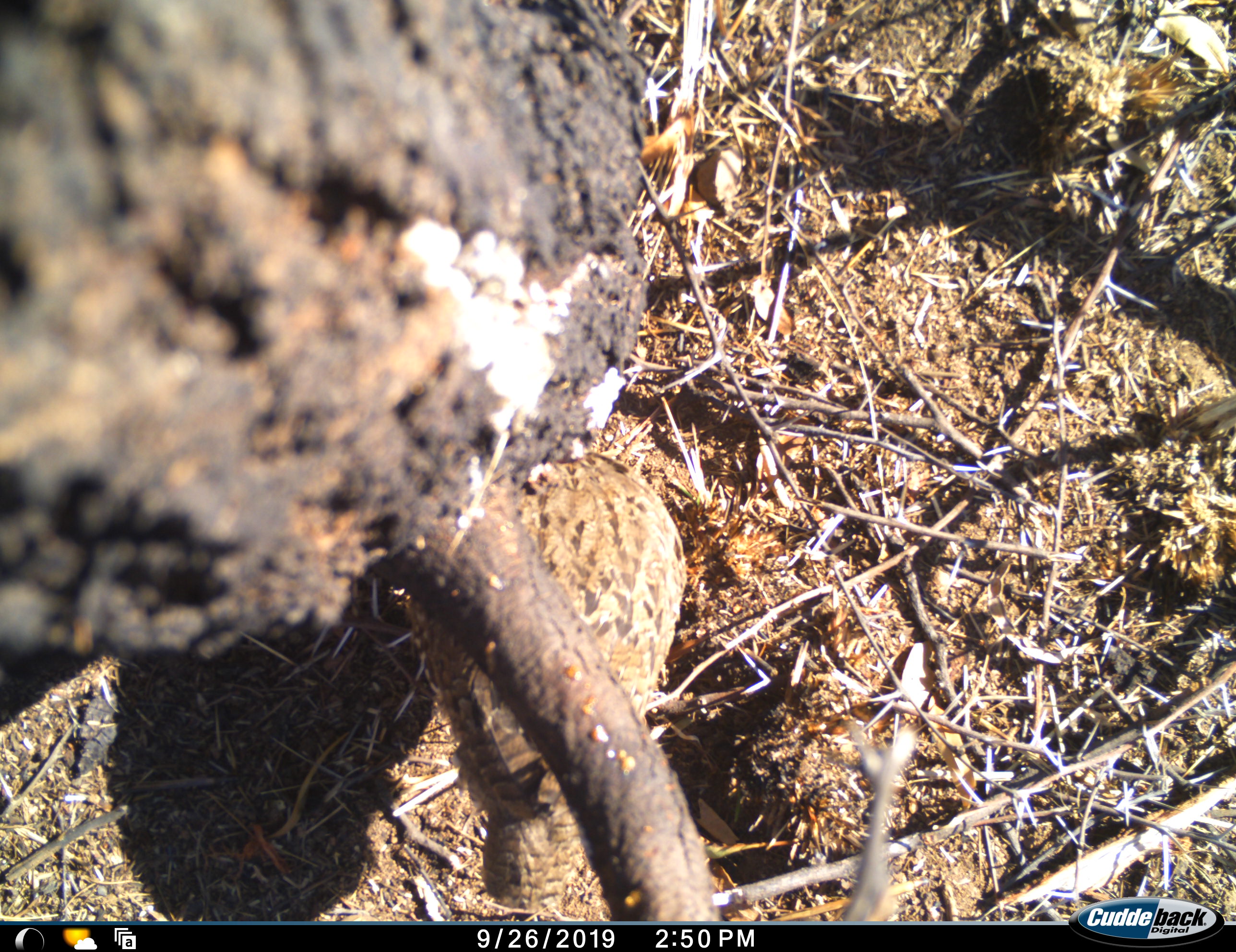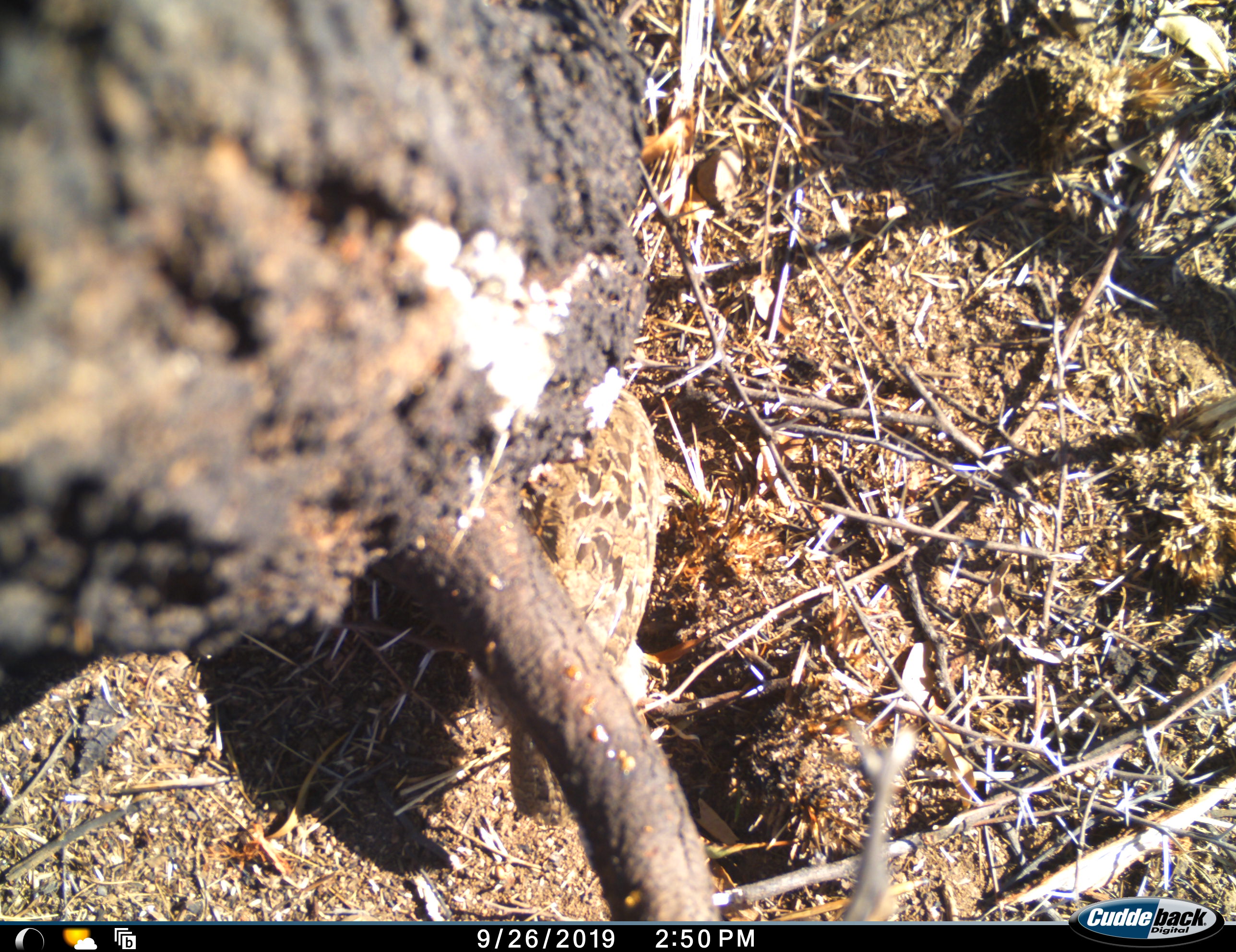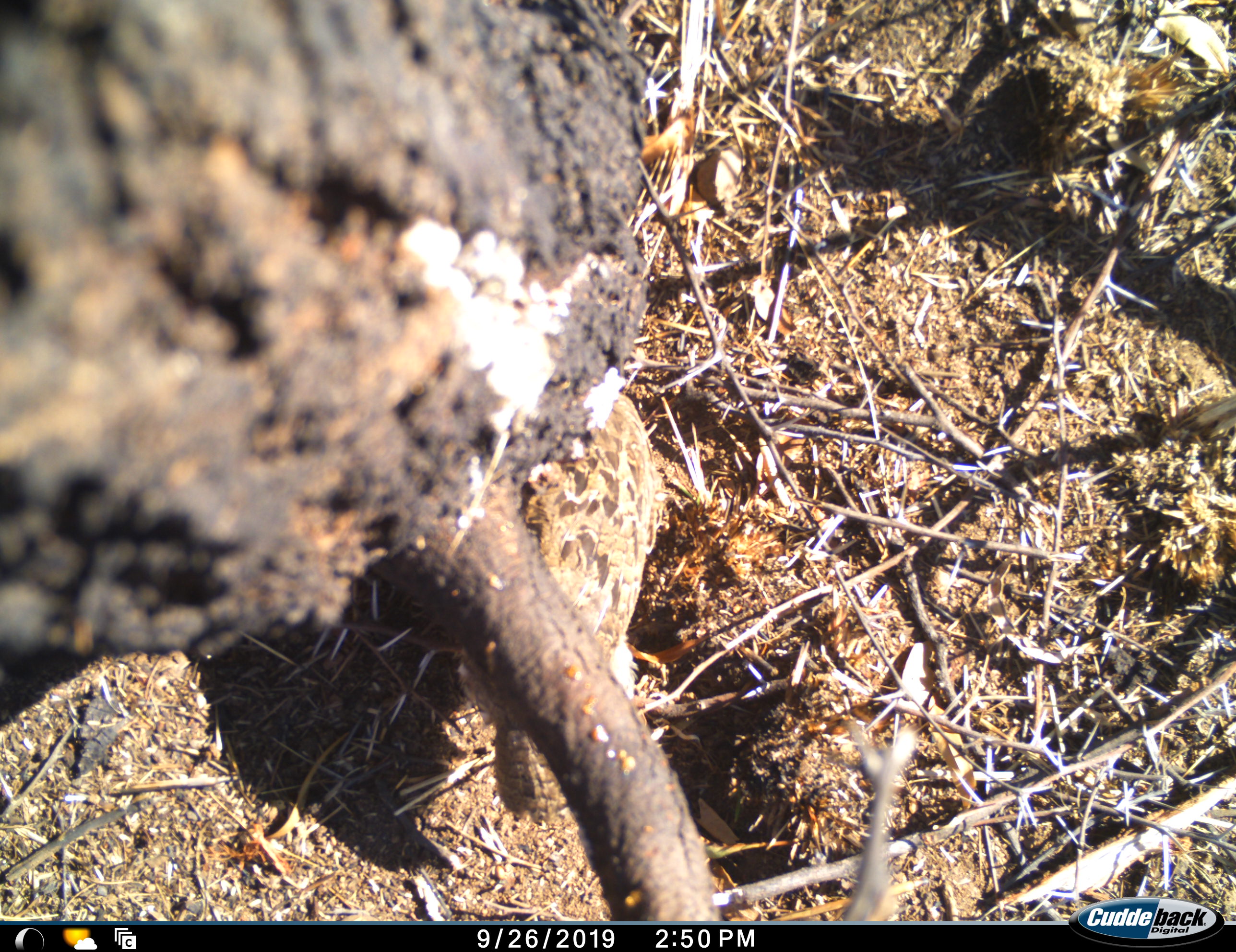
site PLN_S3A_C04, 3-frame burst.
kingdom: Animalia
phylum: Chordata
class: Aves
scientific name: Aves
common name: bird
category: birdother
Birdother (bird) (Aves), count 1. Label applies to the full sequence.